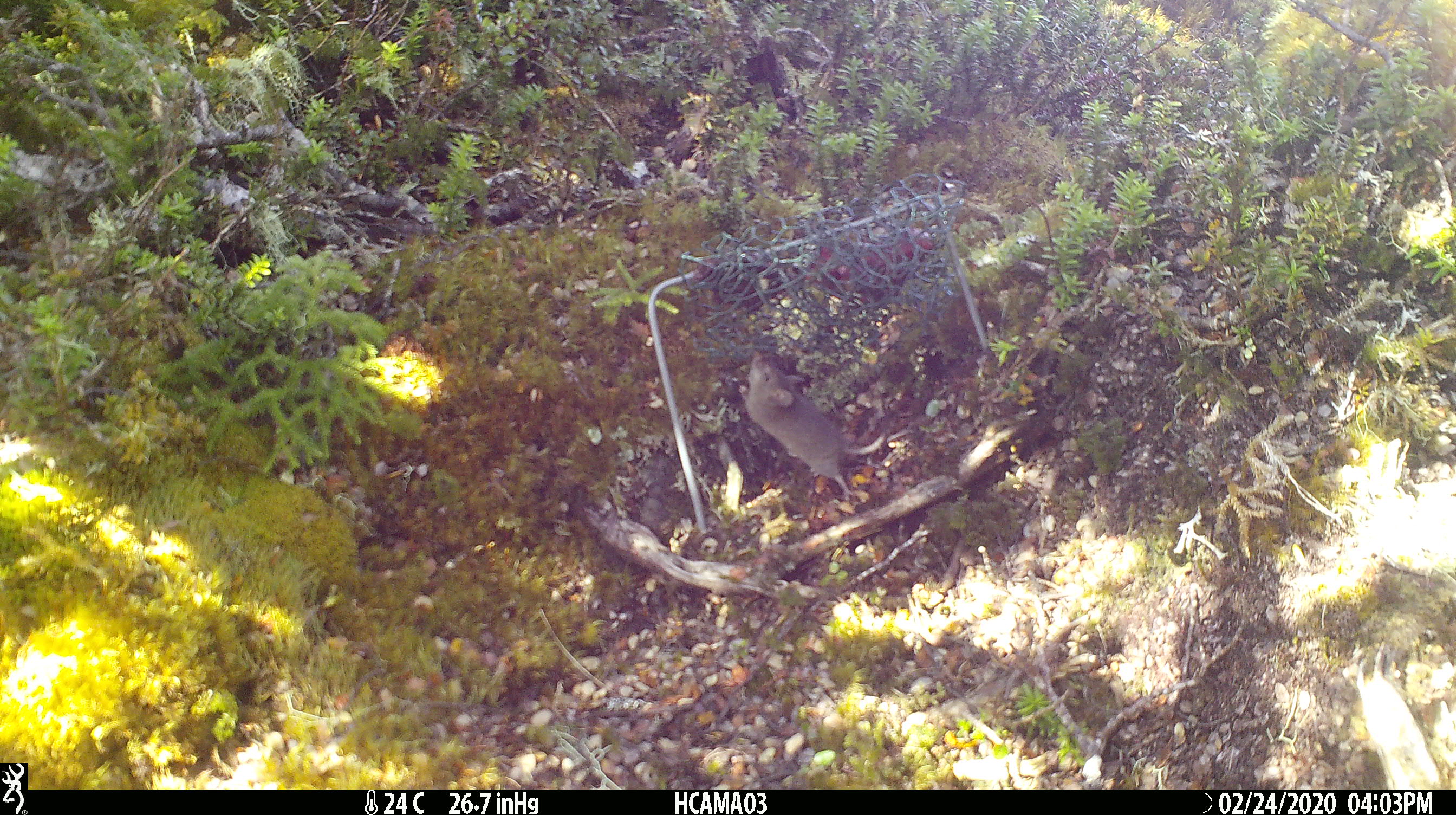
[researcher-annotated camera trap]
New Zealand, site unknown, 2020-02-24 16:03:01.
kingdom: Animalia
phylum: Chordata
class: Mammalia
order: Rodentia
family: Muridae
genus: Mus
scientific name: Mus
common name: mouse